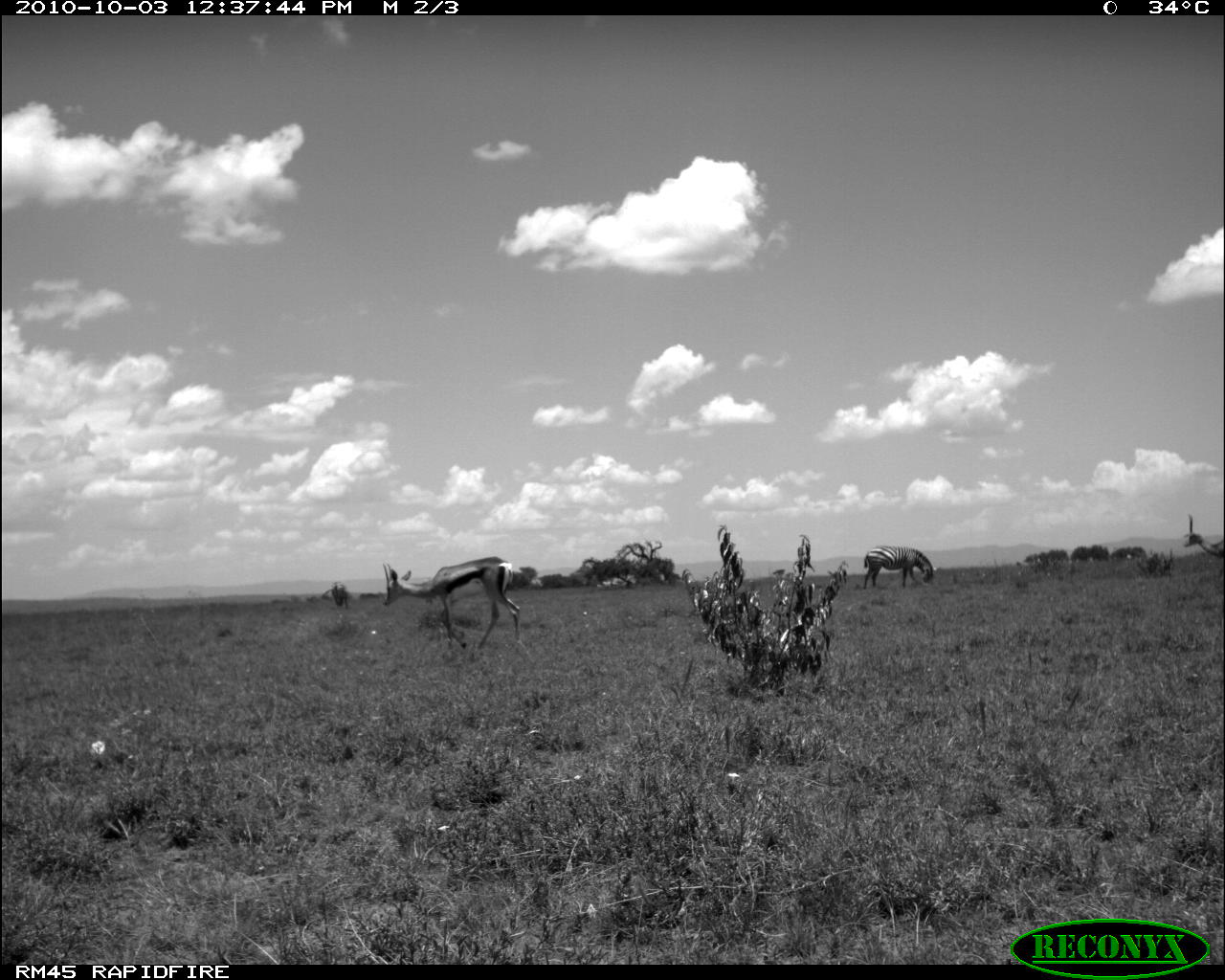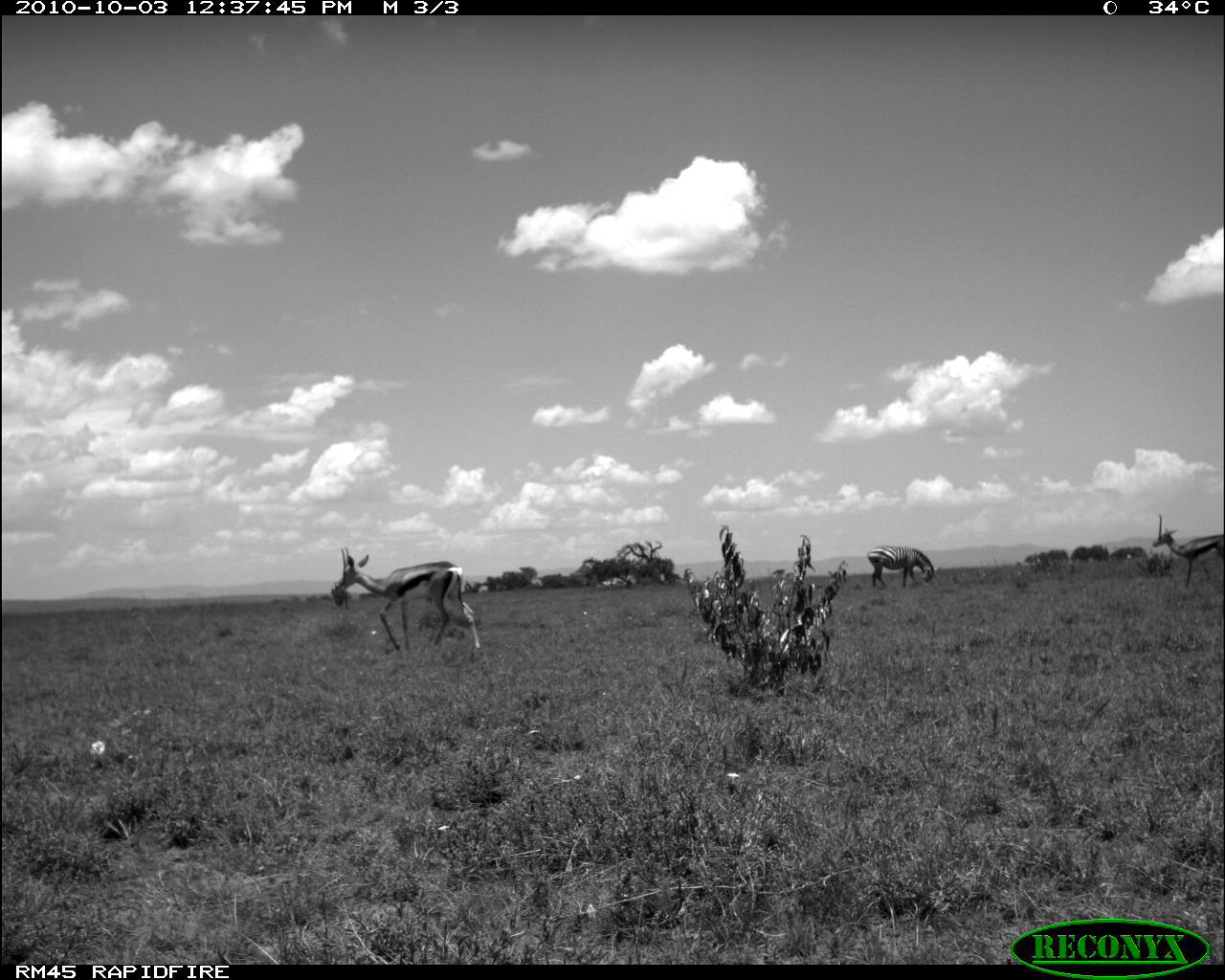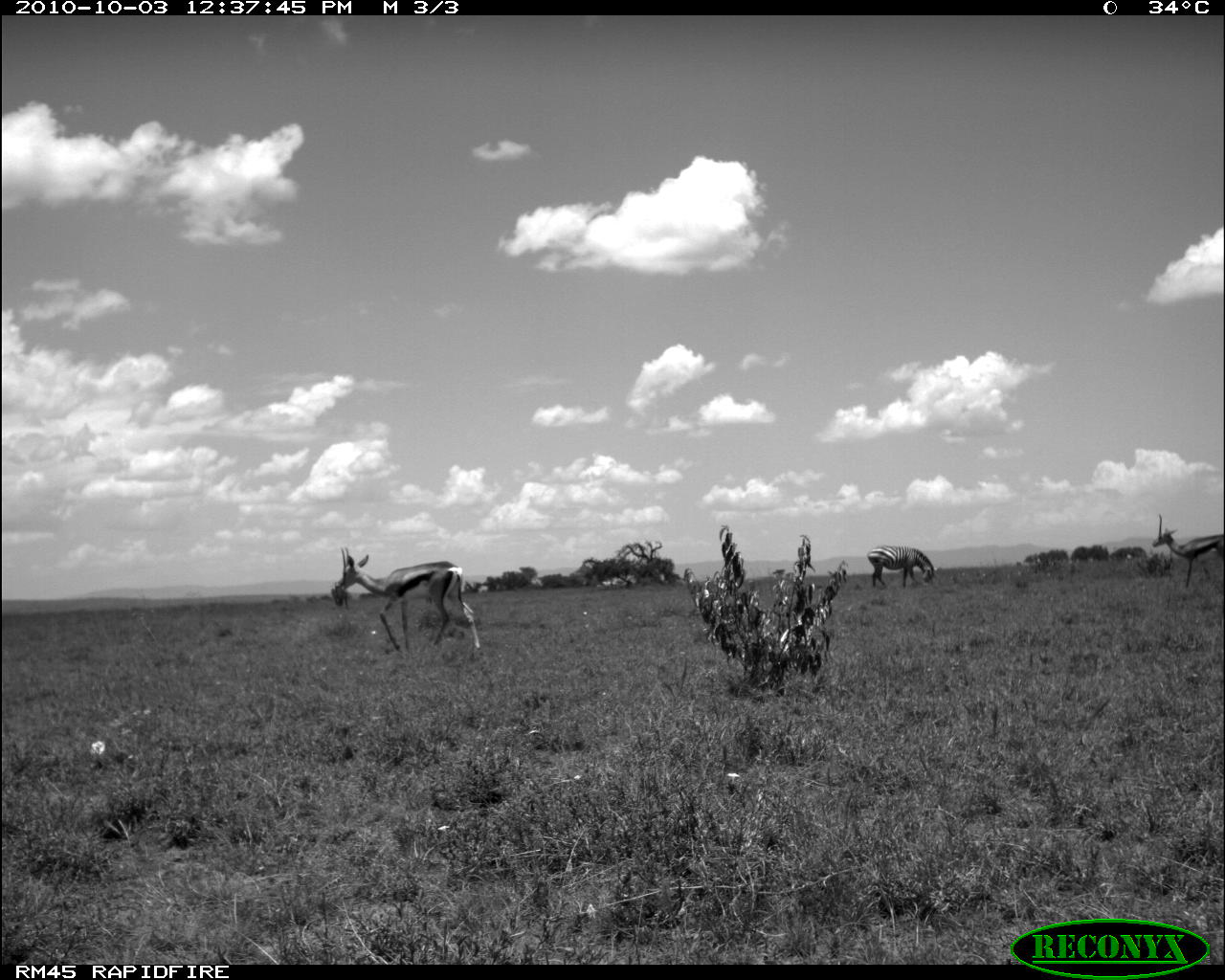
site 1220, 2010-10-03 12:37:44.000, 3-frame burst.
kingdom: Animalia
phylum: Chordata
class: Mammalia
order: Artiodactyla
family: Bovidae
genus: Nanger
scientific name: Nanger granti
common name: grant's gazelle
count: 1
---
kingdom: Animalia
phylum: Chordata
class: Mammalia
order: Perissodactyla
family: Equidae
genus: Equus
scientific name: Equus quagga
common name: plains zebra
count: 2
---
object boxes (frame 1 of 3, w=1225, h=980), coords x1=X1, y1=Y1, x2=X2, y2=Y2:
nanger granti: x1=382, y1=556, x2=520, y2=649; x1=863, y1=545, x2=936, y2=588; x1=1183, y1=514, x2=1224, y2=559; x1=332, y1=581, x2=348, y2=608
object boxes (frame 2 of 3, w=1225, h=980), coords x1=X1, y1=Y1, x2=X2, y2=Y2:
equus quagga: x1=340, y1=547, x2=480, y2=649; x1=1151, y1=514, x2=1225, y2=587; x1=867, y1=545, x2=934, y2=588; x1=331, y1=582, x2=348, y2=608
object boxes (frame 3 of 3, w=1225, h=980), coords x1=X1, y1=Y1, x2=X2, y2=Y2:
nanger granti: x1=337, y1=547, x2=480, y2=651; x1=1151, y1=513, x2=1225, y2=587; x1=867, y1=544, x2=934, y2=588; x1=331, y1=581, x2=348, y2=606